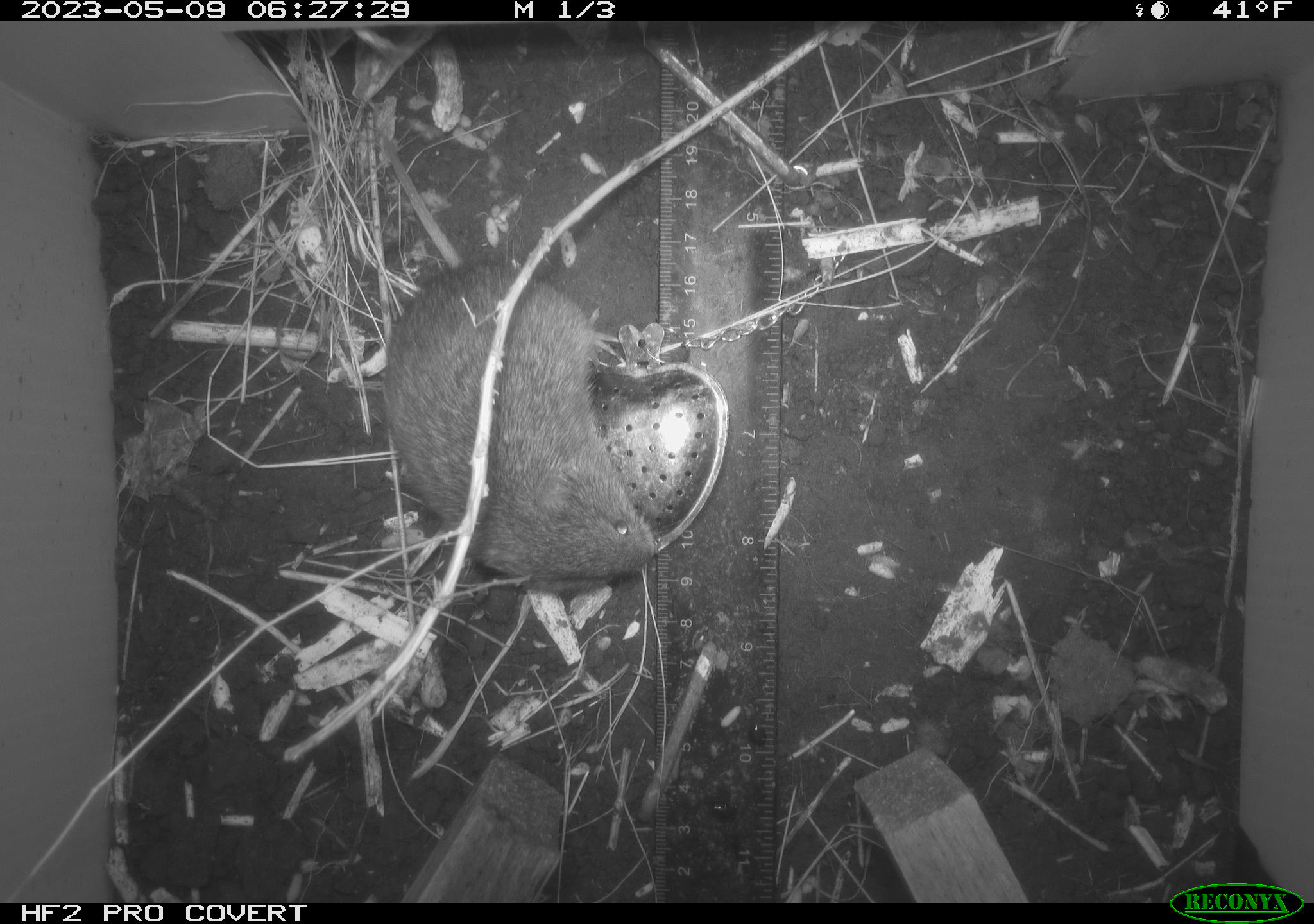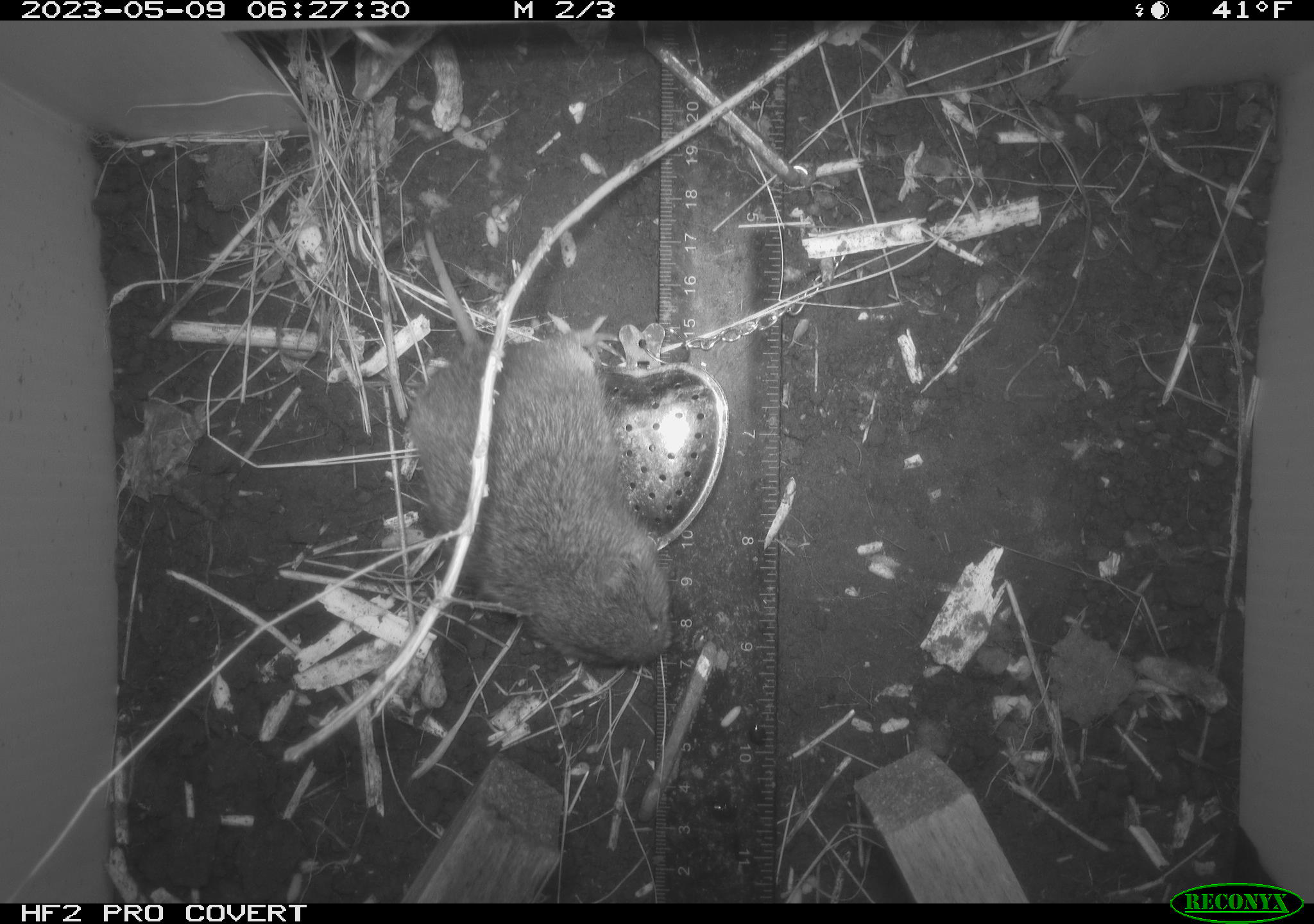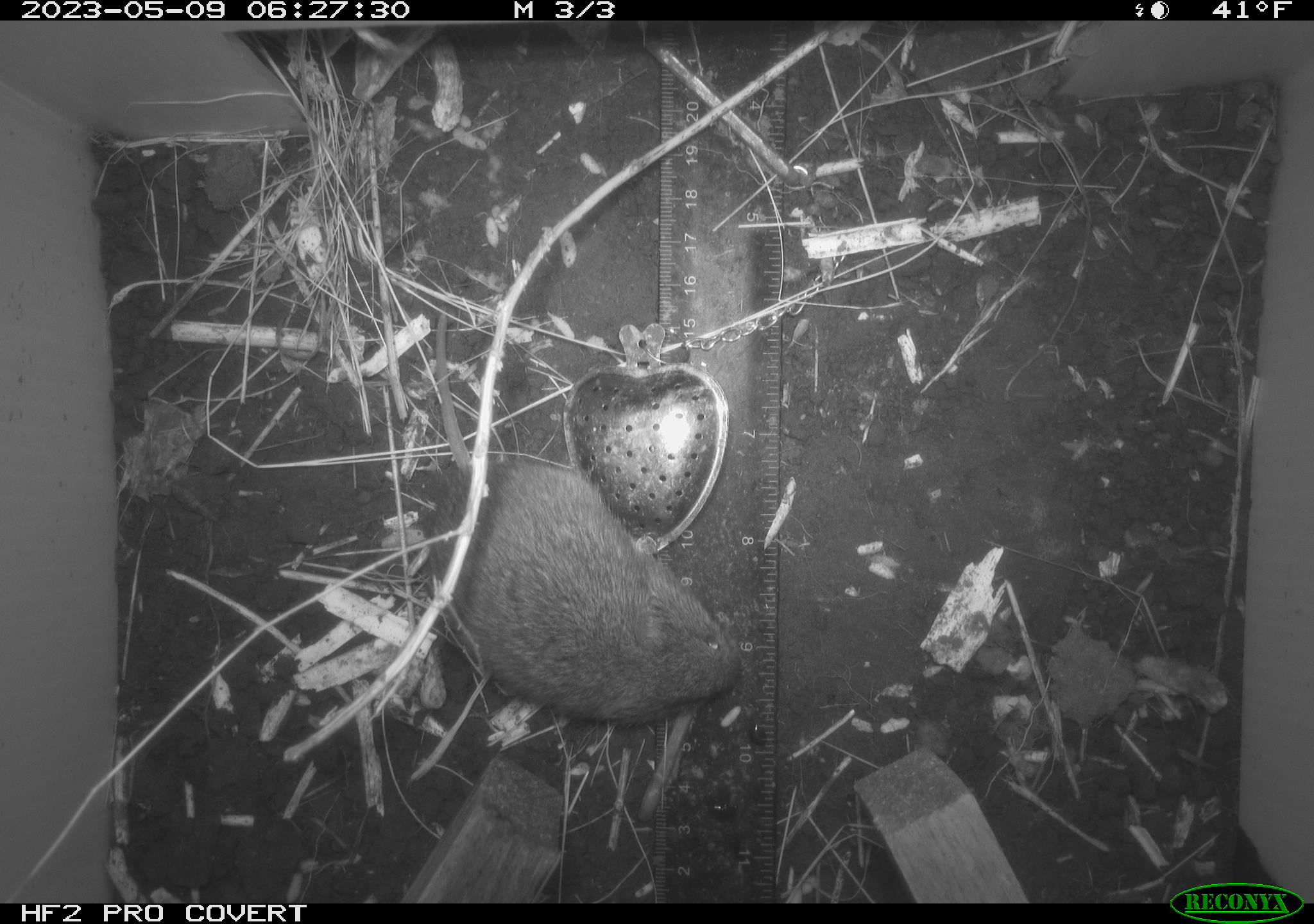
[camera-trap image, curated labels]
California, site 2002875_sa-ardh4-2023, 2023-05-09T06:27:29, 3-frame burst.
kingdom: Animalia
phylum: Chordata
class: Mammalia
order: Rodentia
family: Cricetidae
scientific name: Arvicolinae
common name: voles, lemmings, and muskrats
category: arvicolinae subfamily